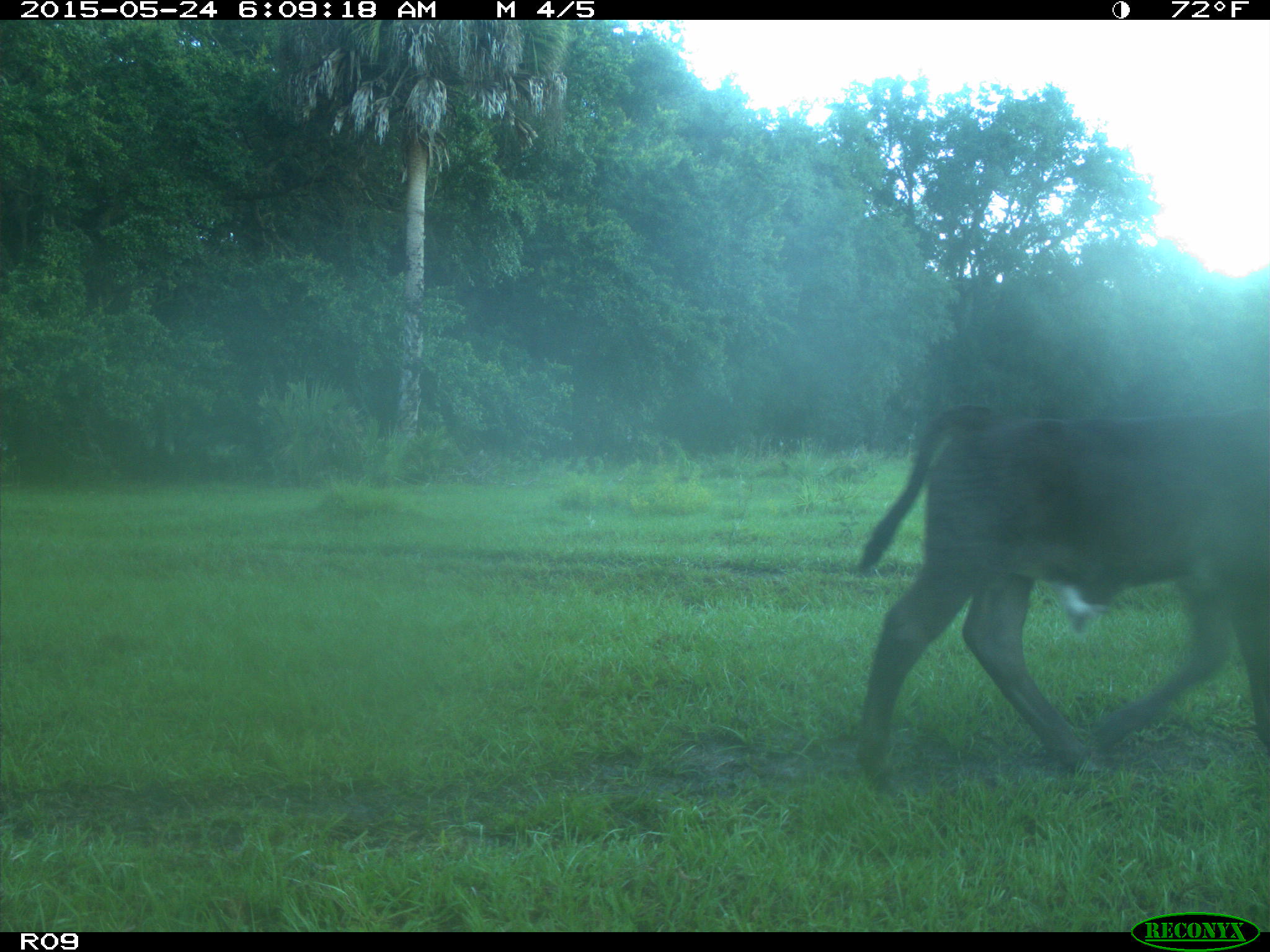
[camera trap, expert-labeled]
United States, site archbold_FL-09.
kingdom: Animalia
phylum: Chordata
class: Mammalia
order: Artiodactyla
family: Bovidae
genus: Bos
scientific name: Bos taurus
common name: domestic cow